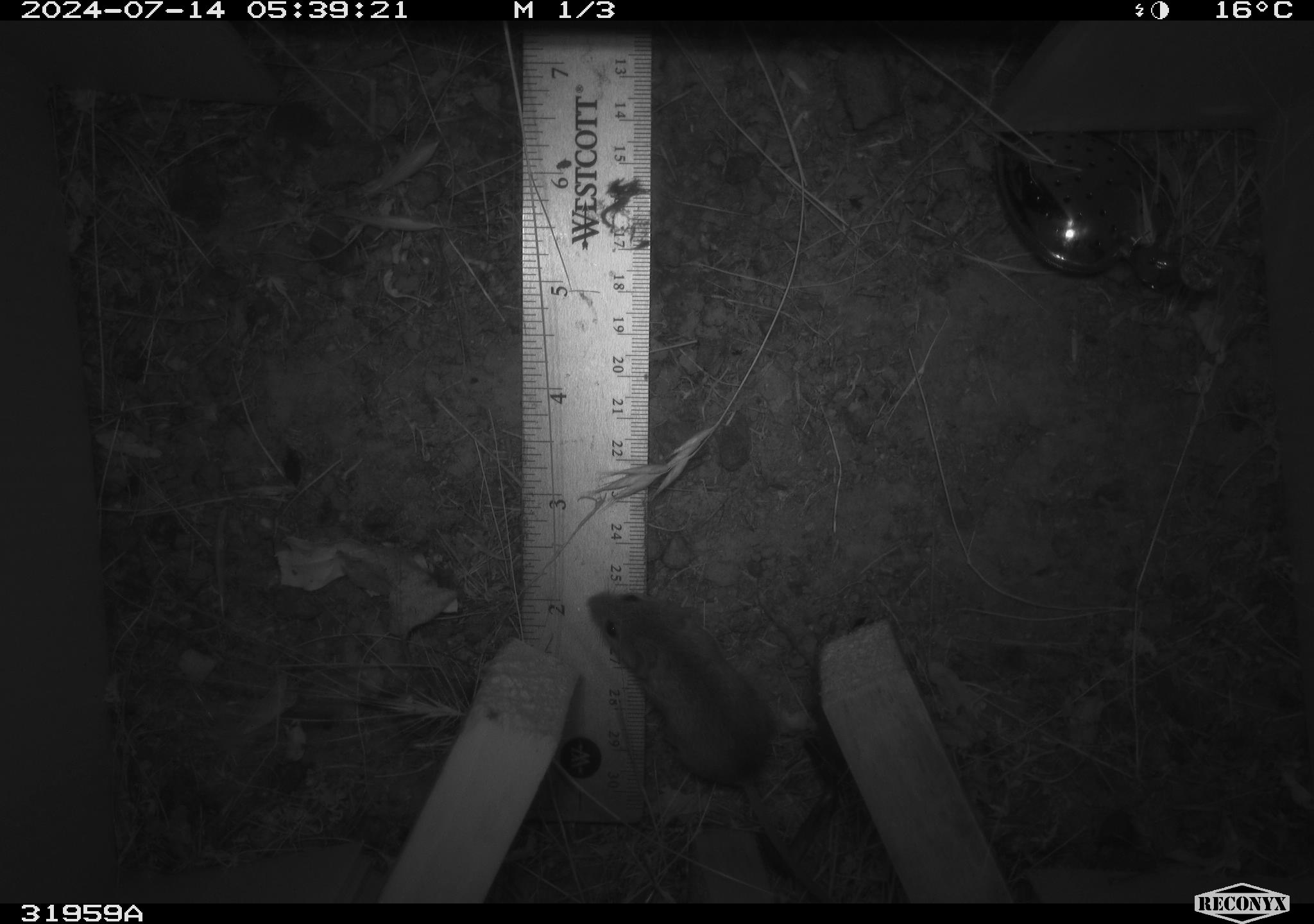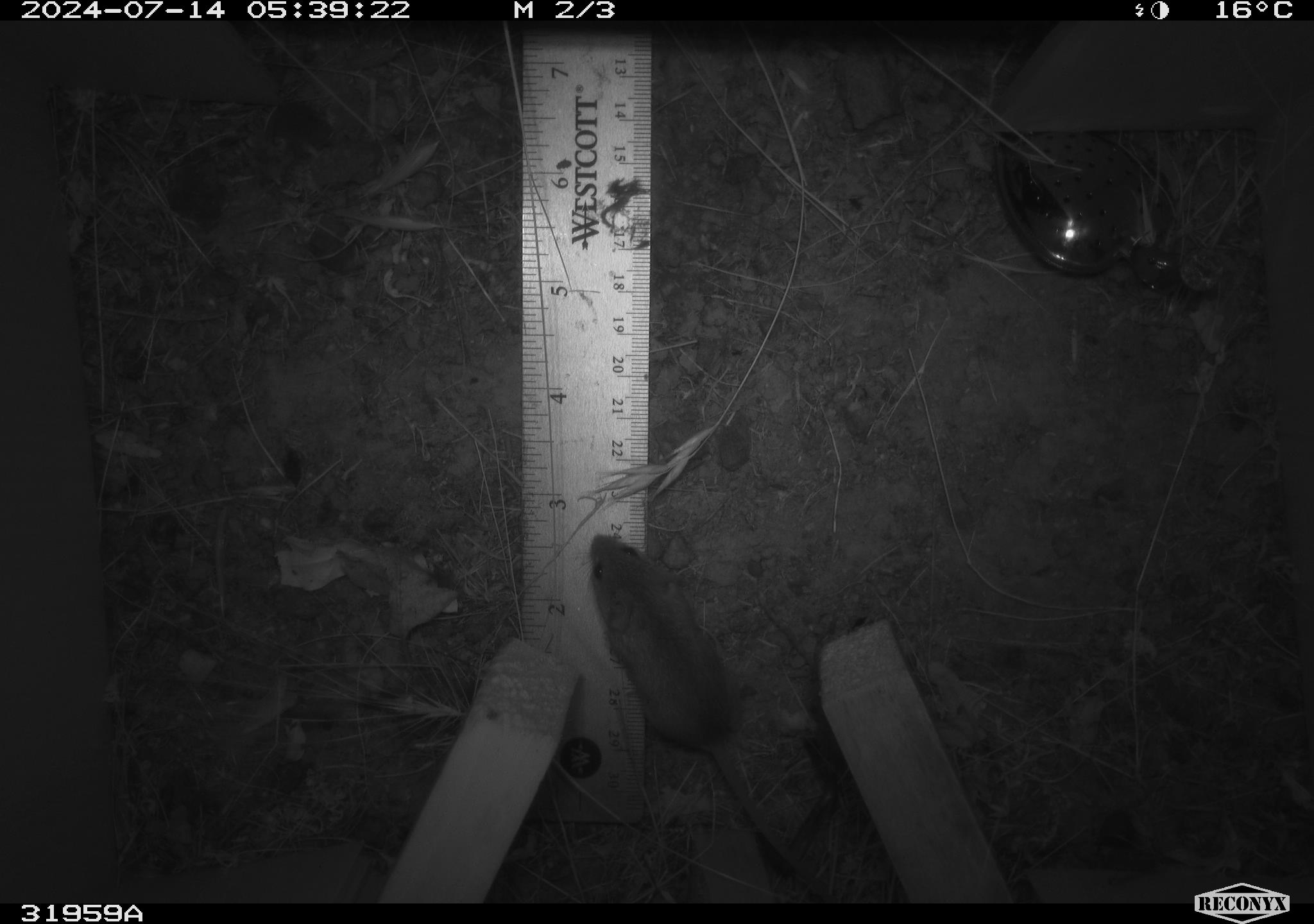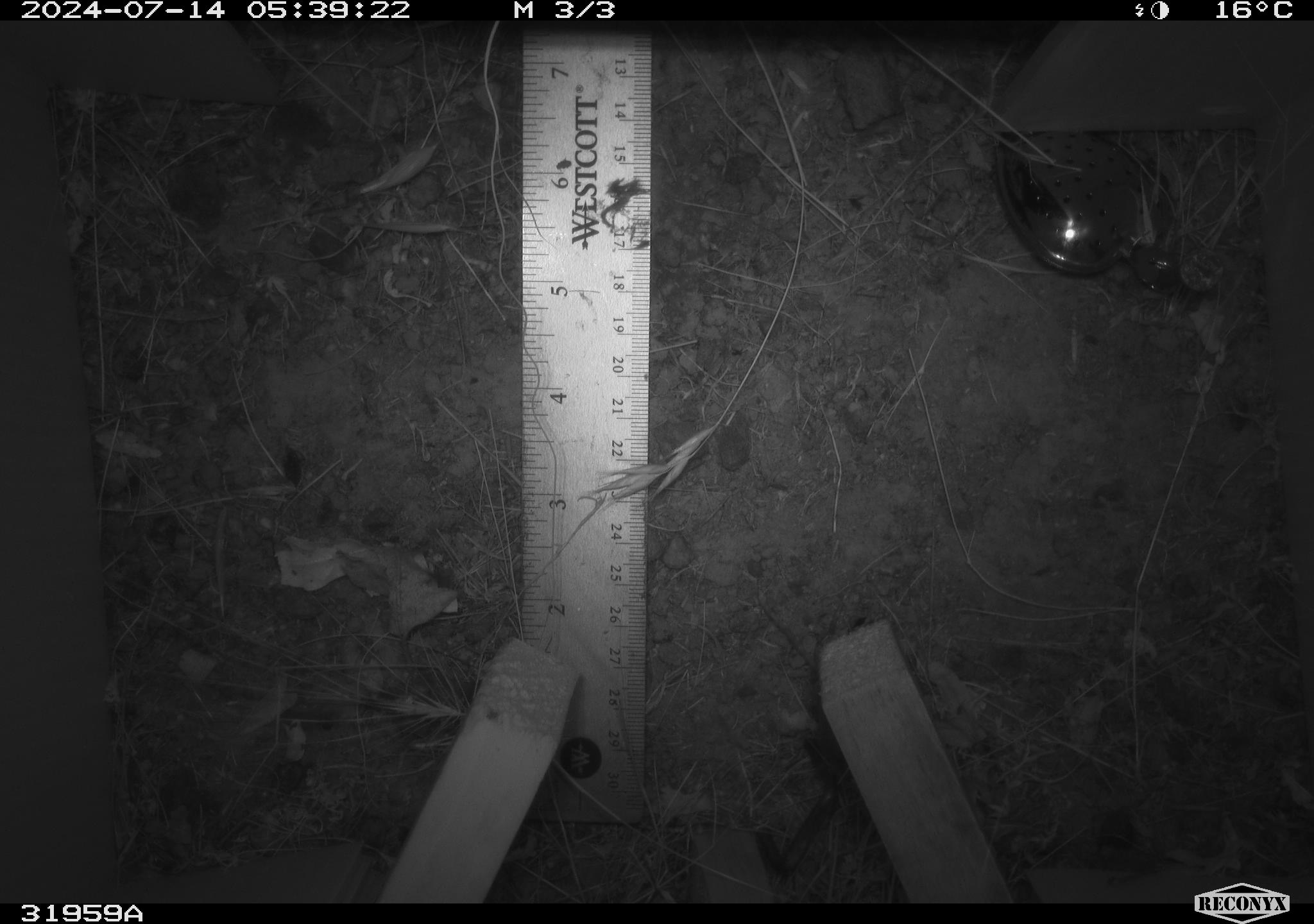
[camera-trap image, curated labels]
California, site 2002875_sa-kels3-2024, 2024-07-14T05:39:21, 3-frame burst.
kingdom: Animalia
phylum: Chordata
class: Mammalia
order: Rodentia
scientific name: Rodentia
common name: mouse species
Mouse species (Rodentia).